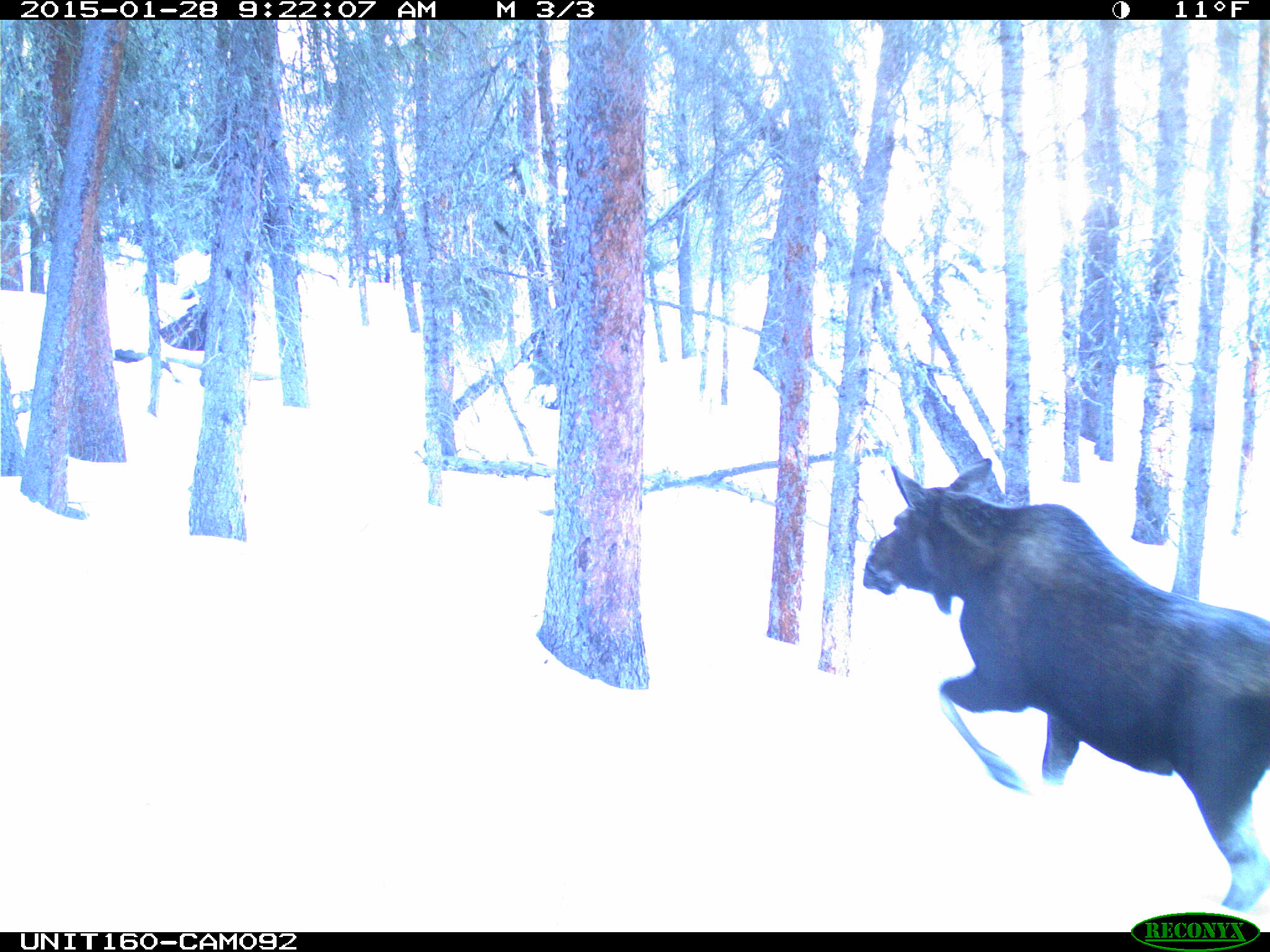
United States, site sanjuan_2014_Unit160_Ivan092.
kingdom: Animalia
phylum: Chordata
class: Mammalia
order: Artiodactyla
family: Cervidae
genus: Alces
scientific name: Alces alces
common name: moose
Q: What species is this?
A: Alces alces (moose).